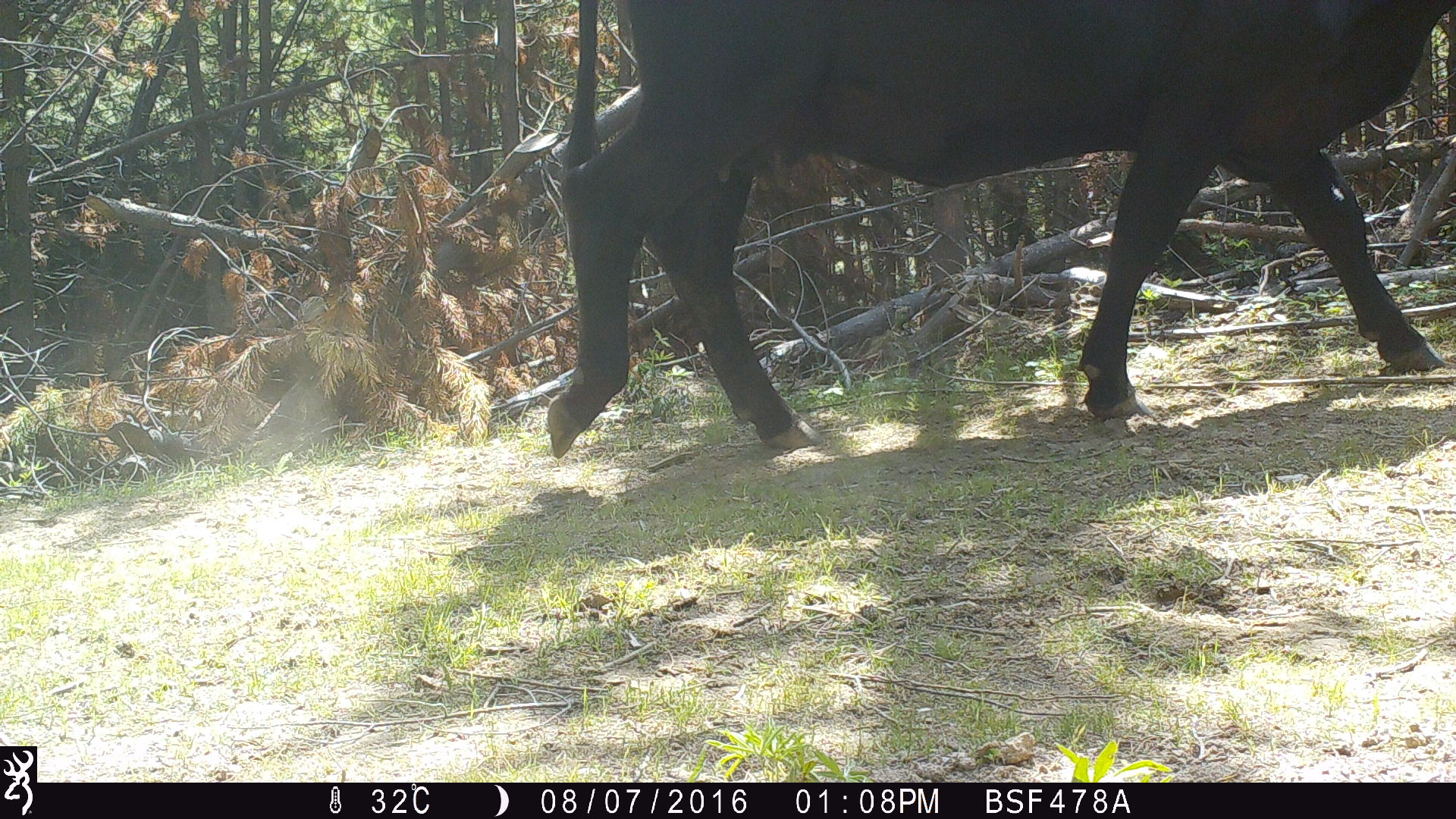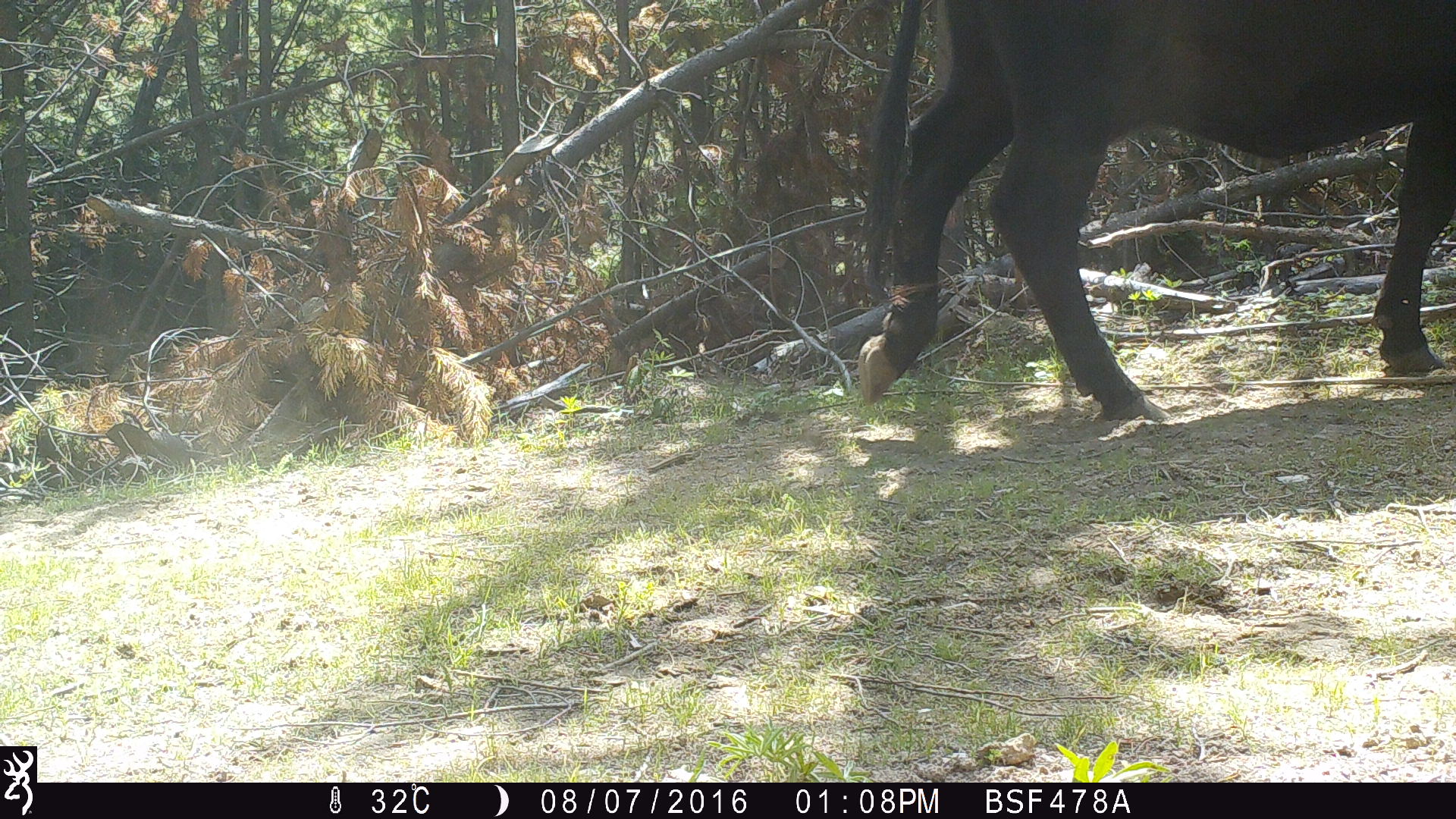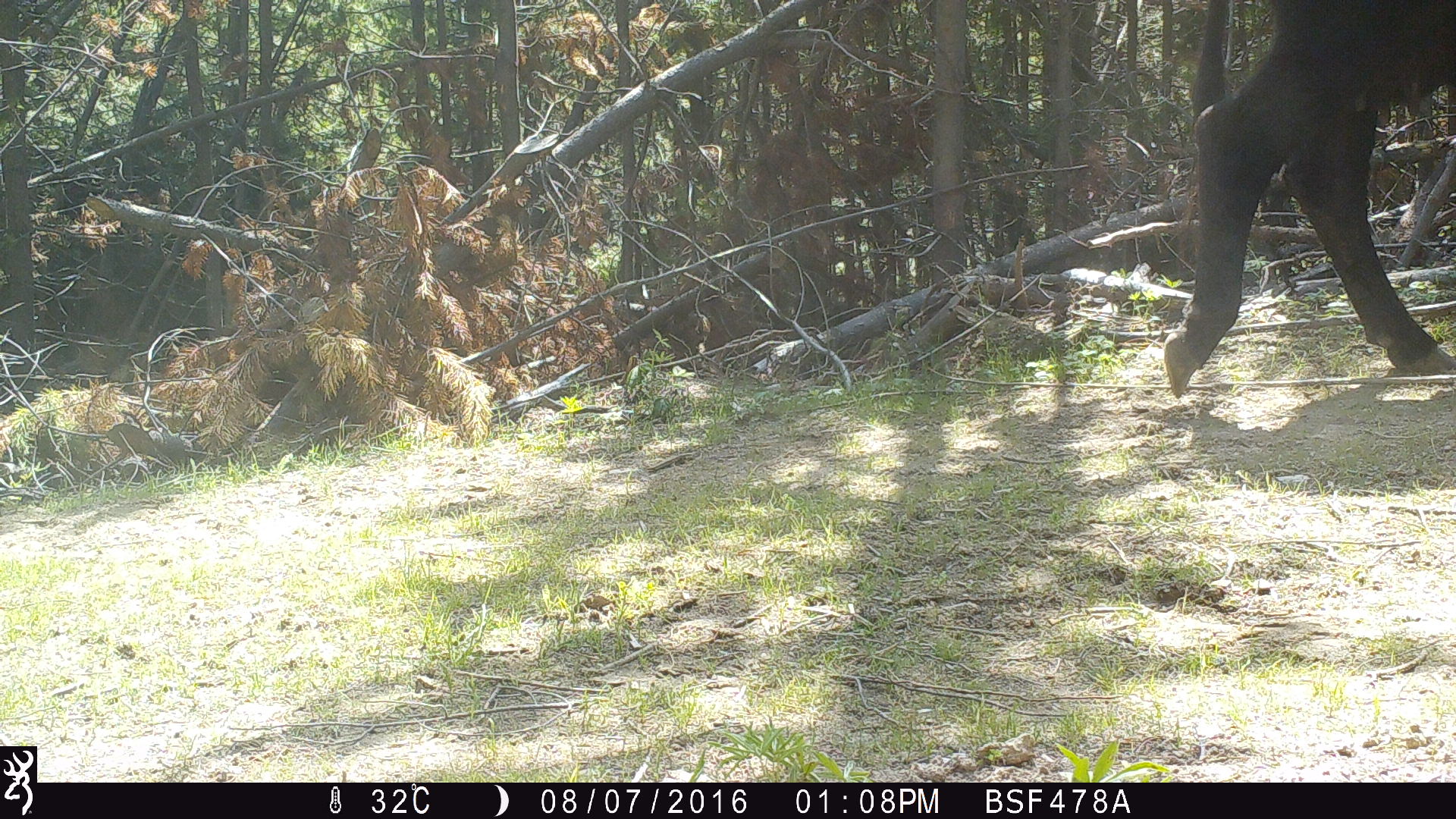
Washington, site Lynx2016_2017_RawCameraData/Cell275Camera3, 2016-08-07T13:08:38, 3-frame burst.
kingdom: Animalia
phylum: Chordata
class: Mammalia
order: Artiodactyla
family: Bovidae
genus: Bos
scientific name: Bos taurus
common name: domestic cattle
Domestic cattle (Bos taurus). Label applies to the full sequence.